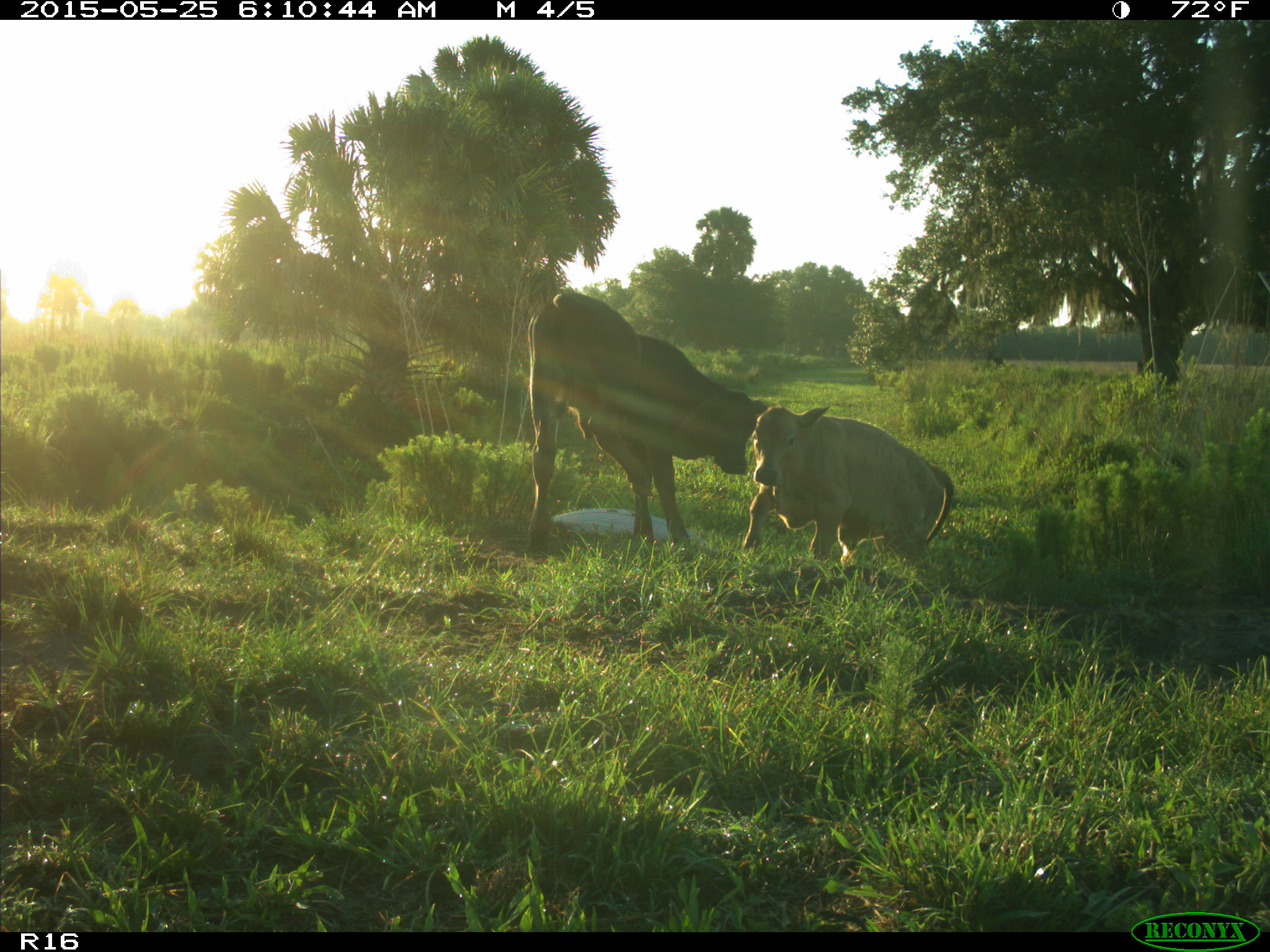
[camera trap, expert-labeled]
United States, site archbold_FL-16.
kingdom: Animalia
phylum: Chordata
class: Mammalia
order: Artiodactyla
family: Bovidae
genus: Bos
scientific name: Bos taurus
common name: domestic cow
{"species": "Bos taurus (domestic cow)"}